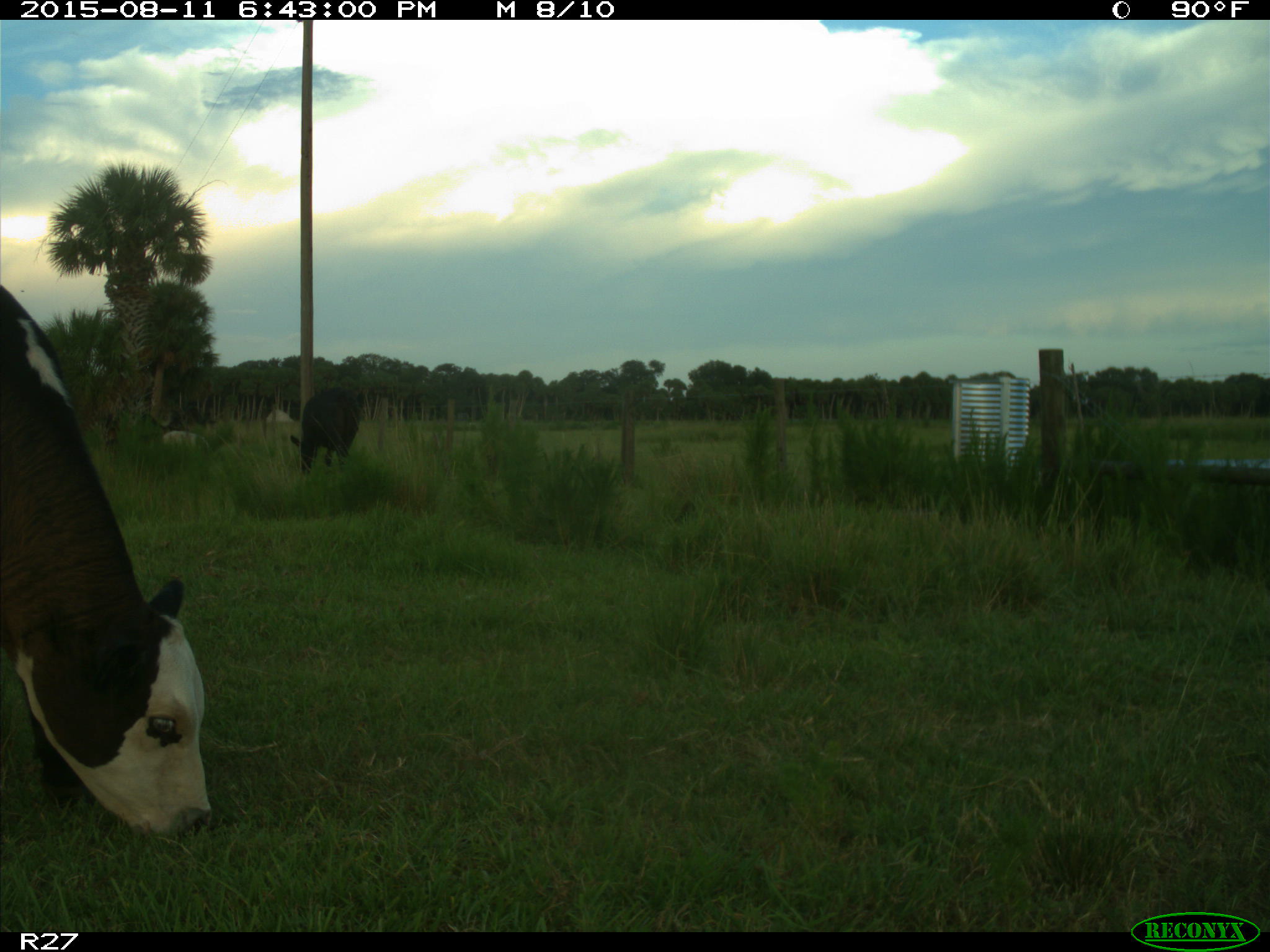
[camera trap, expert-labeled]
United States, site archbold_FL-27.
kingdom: Animalia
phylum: Chordata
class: Mammalia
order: Artiodactyla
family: Bovidae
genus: Bos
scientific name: Bos taurus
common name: domestic cow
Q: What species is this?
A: Bos taurus (domestic cow).